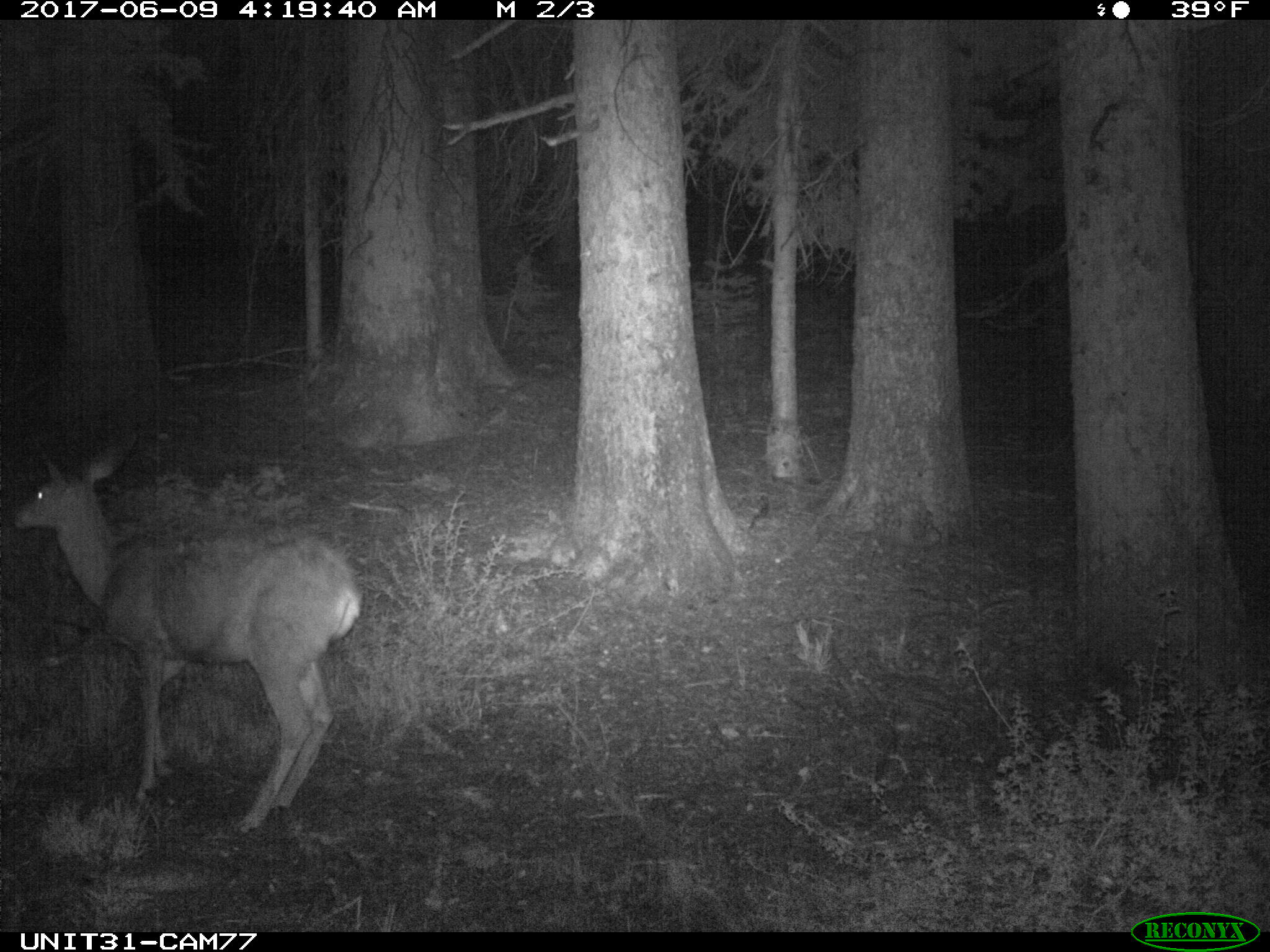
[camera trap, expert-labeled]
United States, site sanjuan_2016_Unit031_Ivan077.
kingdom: Animalia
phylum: Chordata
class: Mammalia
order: Artiodactyla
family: Cervidae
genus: Odocoileus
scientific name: Odocoileus hemionus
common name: mule deer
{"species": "Odocoileus hemionus (mule deer)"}